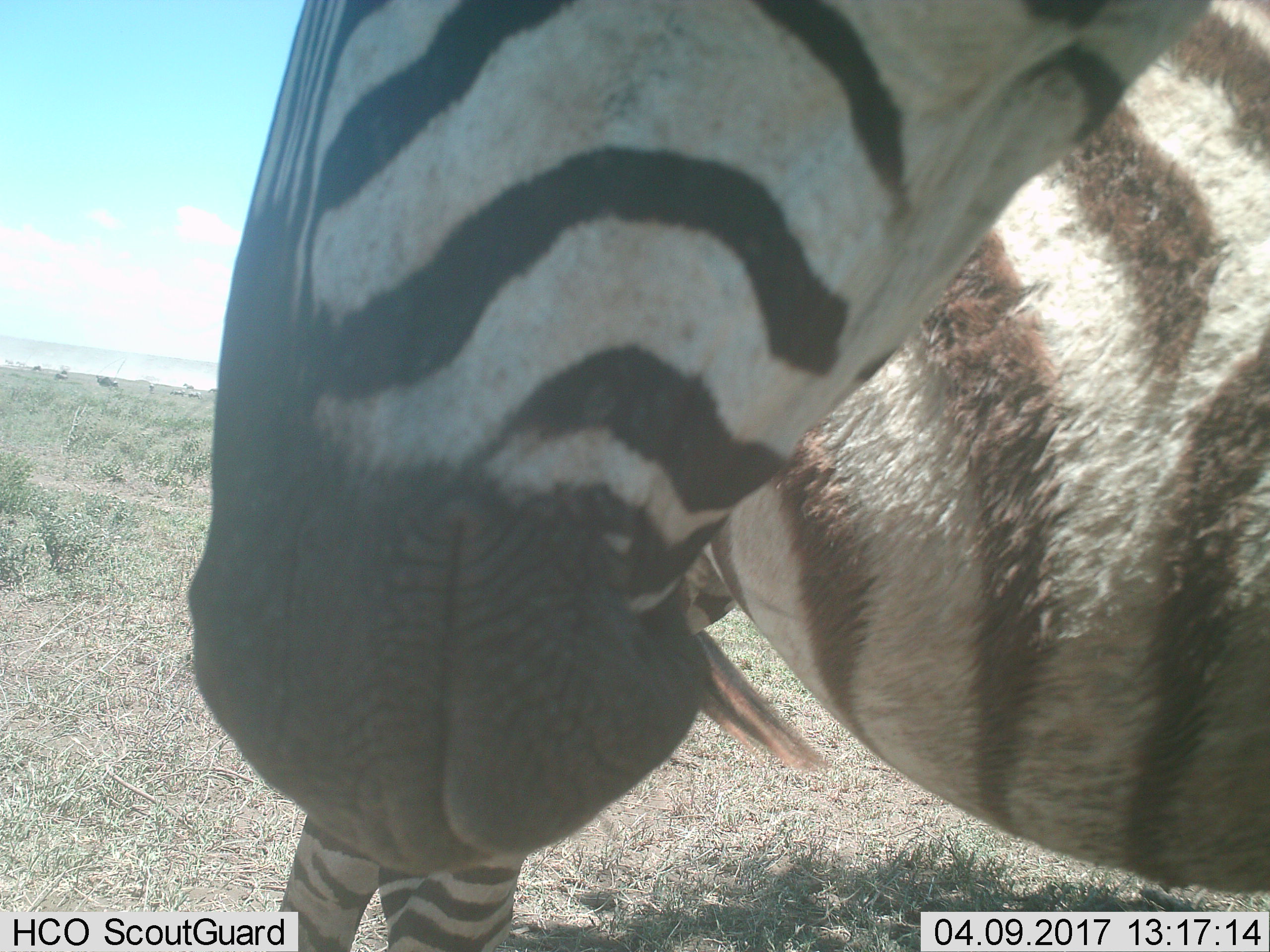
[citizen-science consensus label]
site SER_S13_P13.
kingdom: Animalia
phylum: Chordata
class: Mammalia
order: Perissodactyla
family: Equidae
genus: Equus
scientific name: Equus quagga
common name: plains zebra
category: zebraplains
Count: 2.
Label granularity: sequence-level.